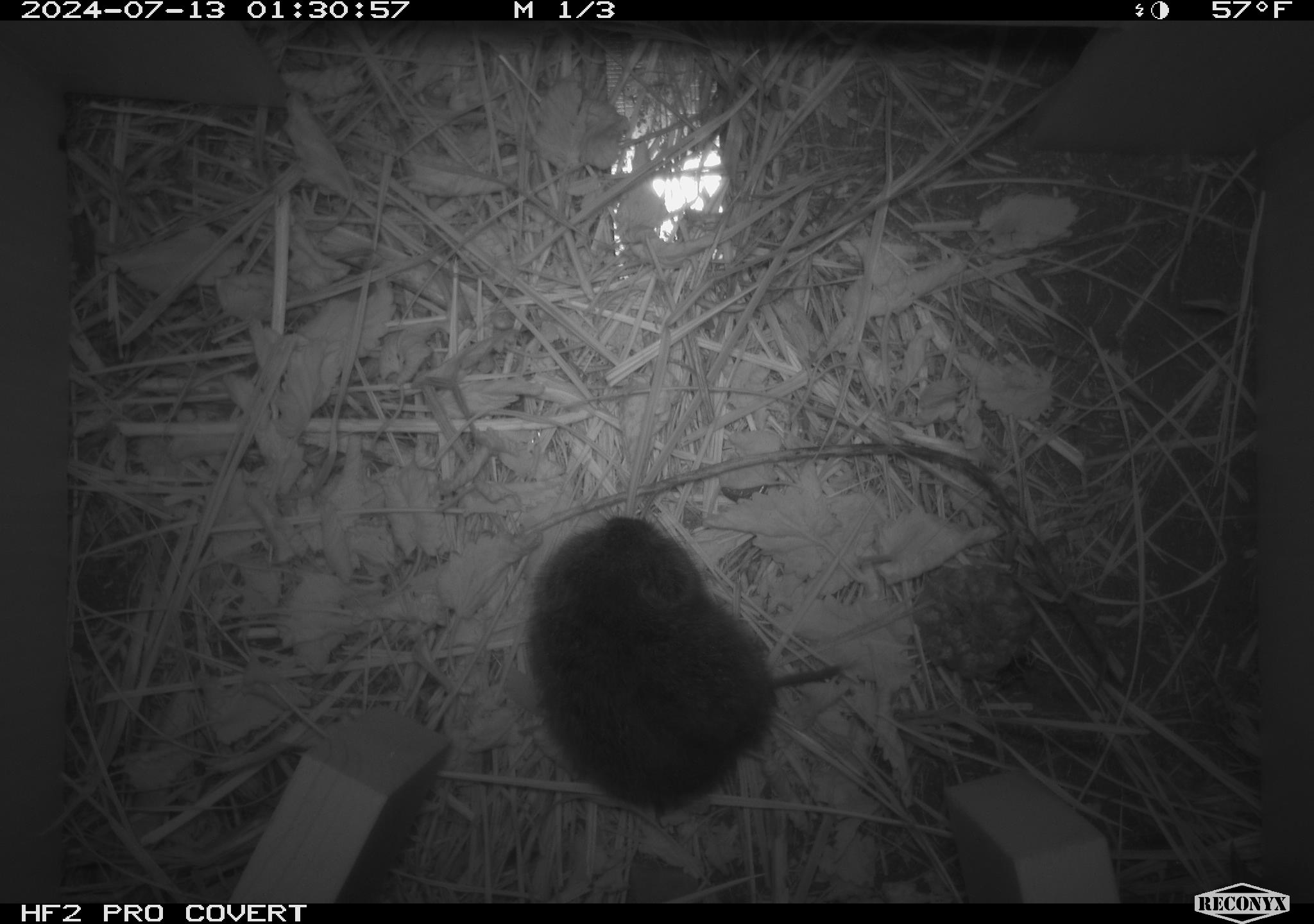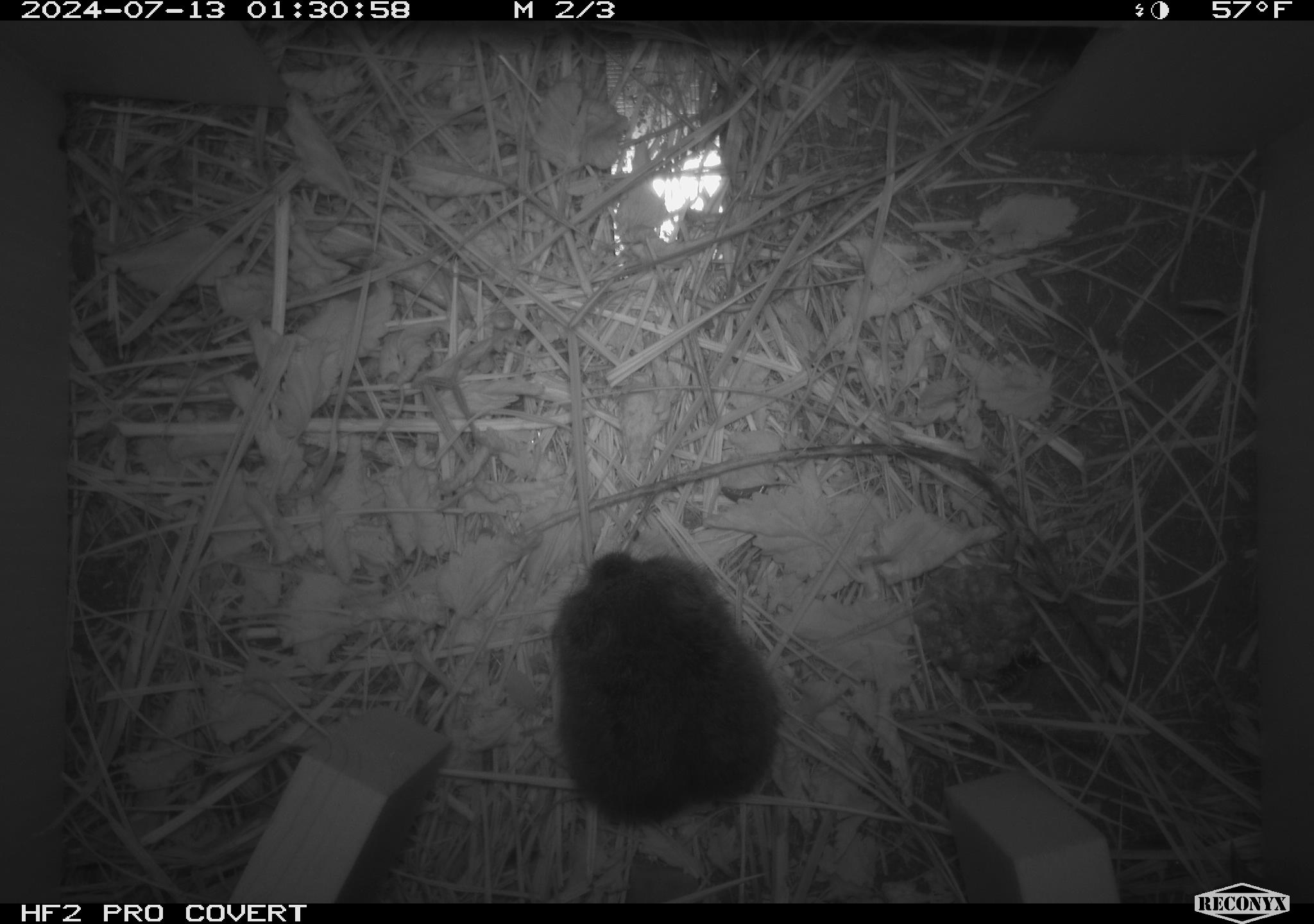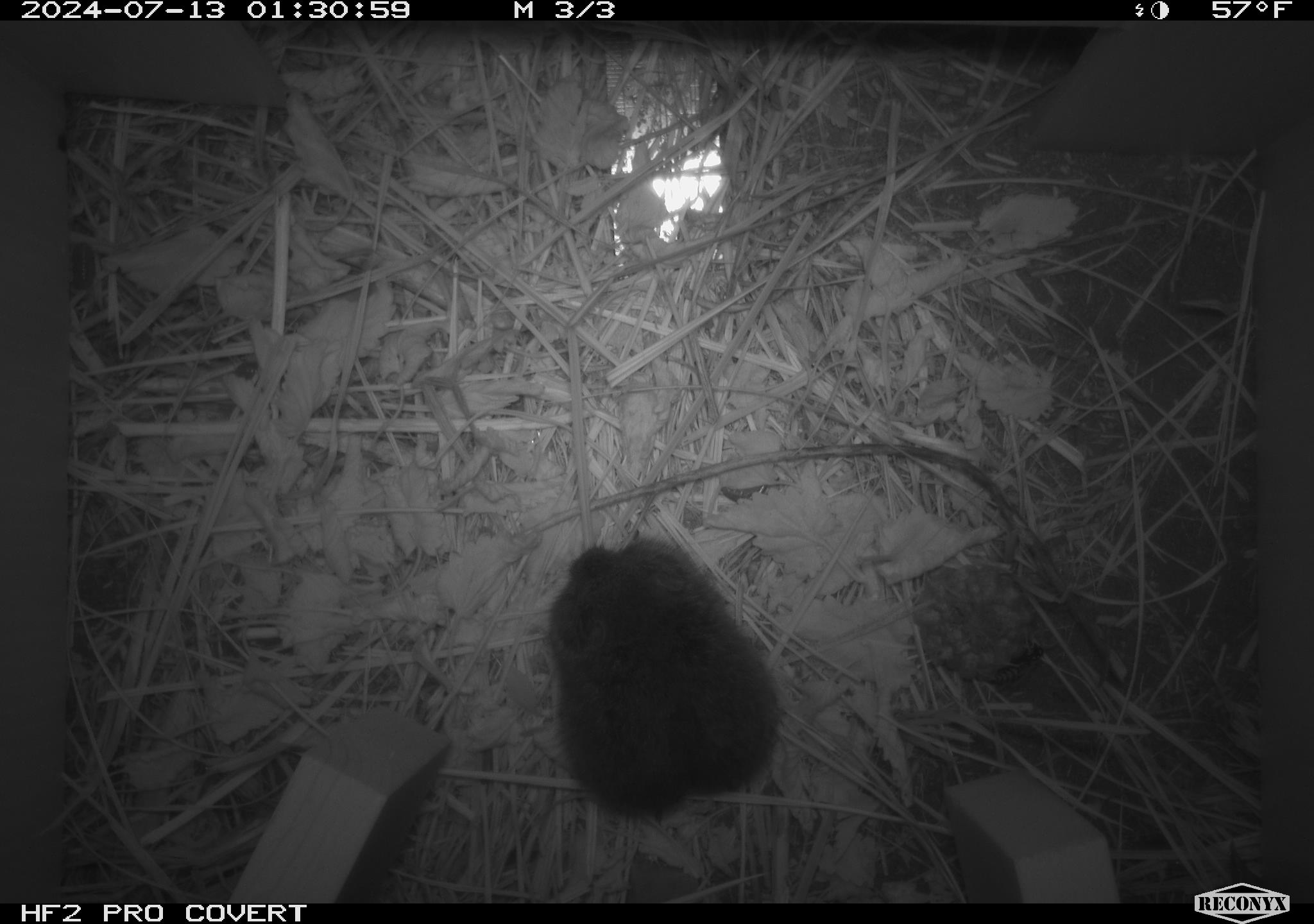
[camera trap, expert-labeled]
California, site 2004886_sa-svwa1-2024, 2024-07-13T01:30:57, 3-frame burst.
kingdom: Animalia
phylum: Chordata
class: Mammalia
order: Rodentia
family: Cricetidae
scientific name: Arvicolinae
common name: voles, lemmings, and muskrats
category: arvicolinae subfamily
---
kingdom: Animalia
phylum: Arthropoda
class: Insecta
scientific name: Insecta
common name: insect